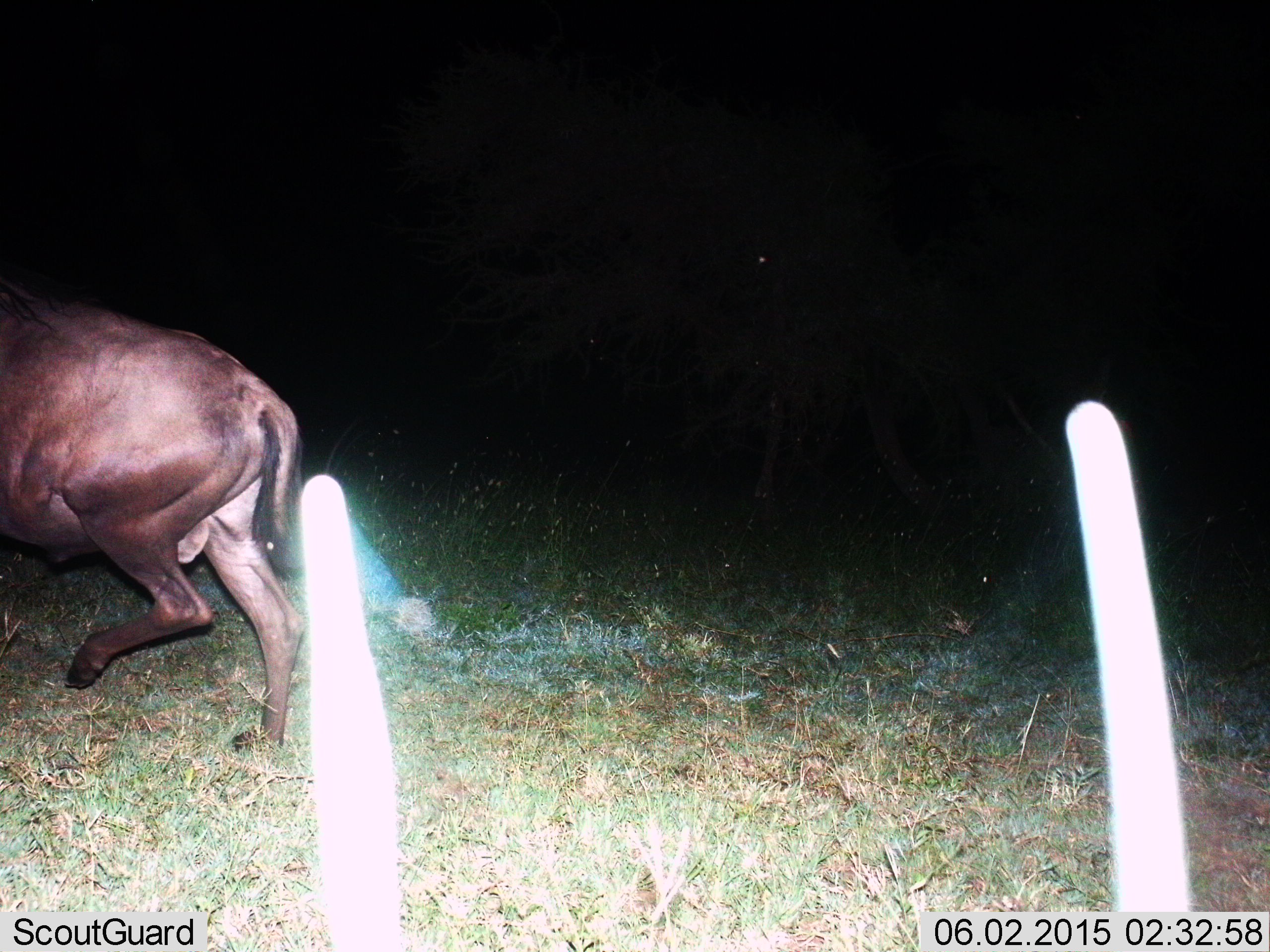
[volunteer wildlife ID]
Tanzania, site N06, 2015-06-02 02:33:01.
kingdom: Animalia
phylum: Chordata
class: Mammalia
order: Artiodactyla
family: Bovidae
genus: Connochaetes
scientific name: Connochaetes taurinus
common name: blue wildebeest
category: wildebeest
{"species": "wildebeest (blue wildebeest) (Connochaetes taurinus)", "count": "1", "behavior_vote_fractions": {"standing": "0%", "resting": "0%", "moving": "100%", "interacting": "0%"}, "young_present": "0%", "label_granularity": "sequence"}